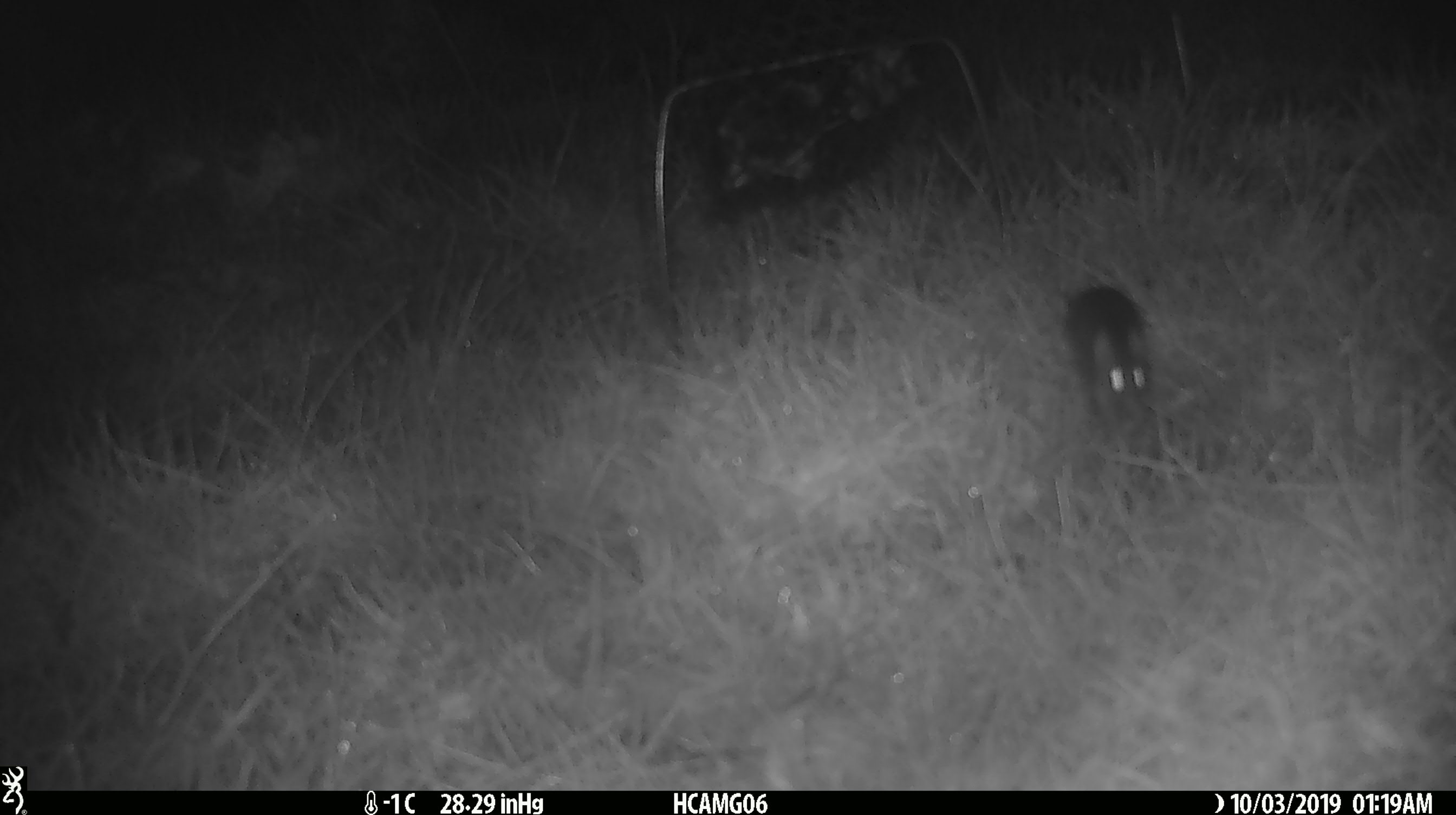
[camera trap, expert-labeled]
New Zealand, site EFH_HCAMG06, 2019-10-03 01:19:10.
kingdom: Animalia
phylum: Chordata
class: Mammalia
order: Rodentia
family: Muridae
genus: Mus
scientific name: Mus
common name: mouse